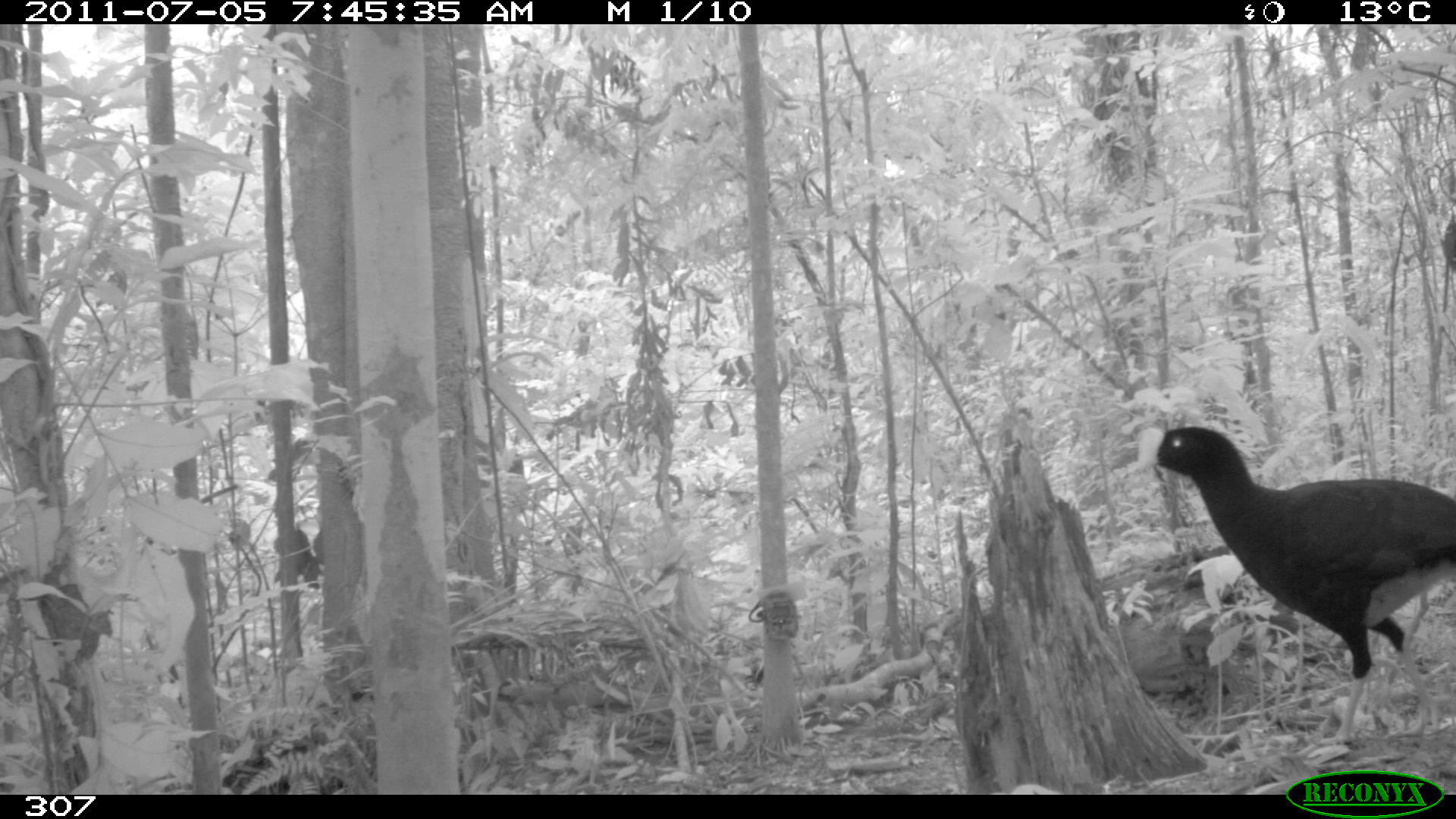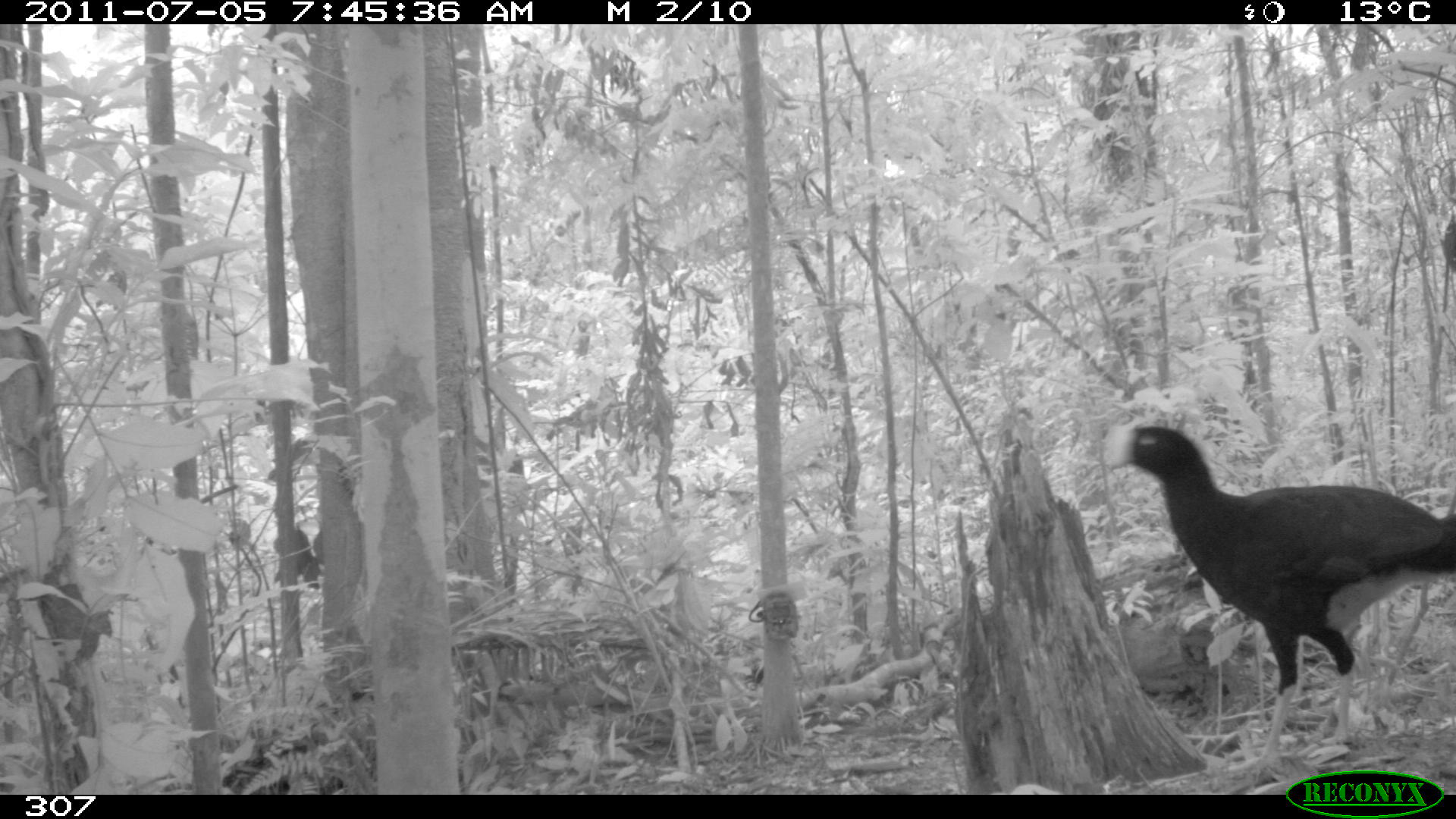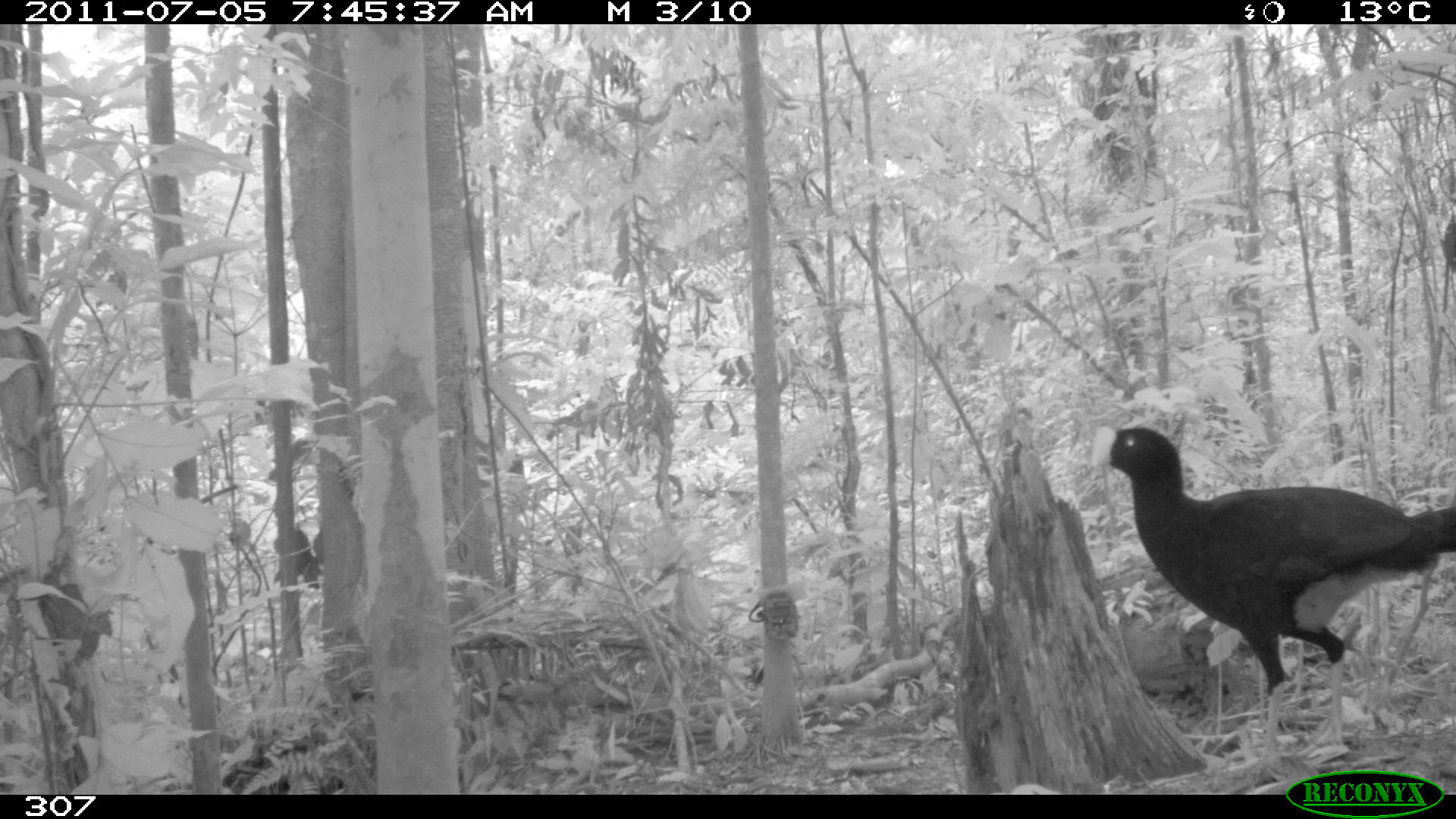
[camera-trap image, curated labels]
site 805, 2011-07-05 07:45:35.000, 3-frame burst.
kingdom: Animalia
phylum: Chordata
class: Aves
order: Galliformes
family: Cracidae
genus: Mitu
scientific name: Mitu tuberosum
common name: razor-billed curassow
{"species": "Mitu tuberosum (razor-billed curassow)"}